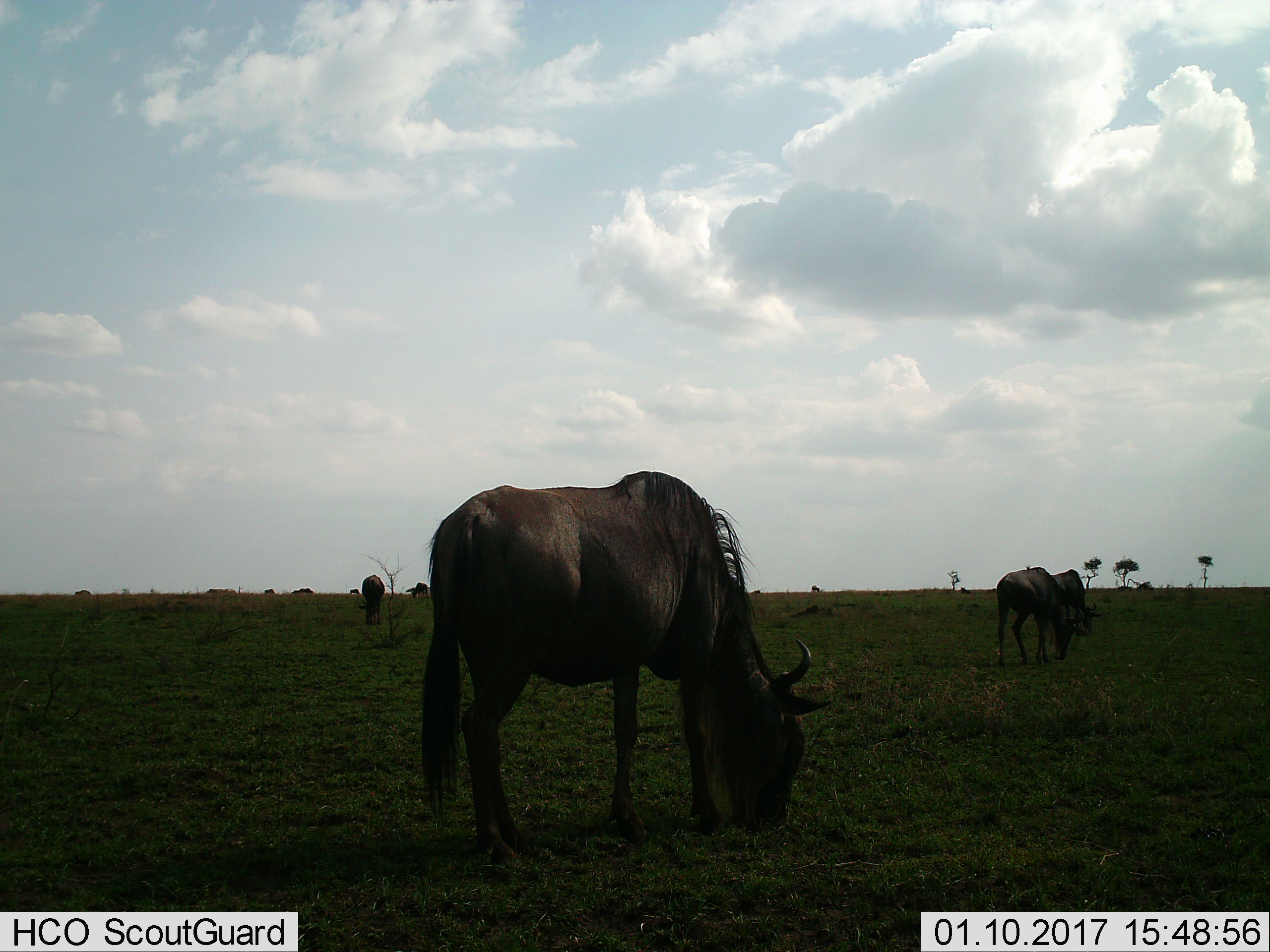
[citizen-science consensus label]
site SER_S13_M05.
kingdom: Animalia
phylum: Chordata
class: Mammalia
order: Artiodactyla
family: Bovidae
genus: Connochaetes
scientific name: Connochaetes taurinus taurinus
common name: blue wildebeest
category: wildebeestblue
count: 4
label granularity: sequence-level